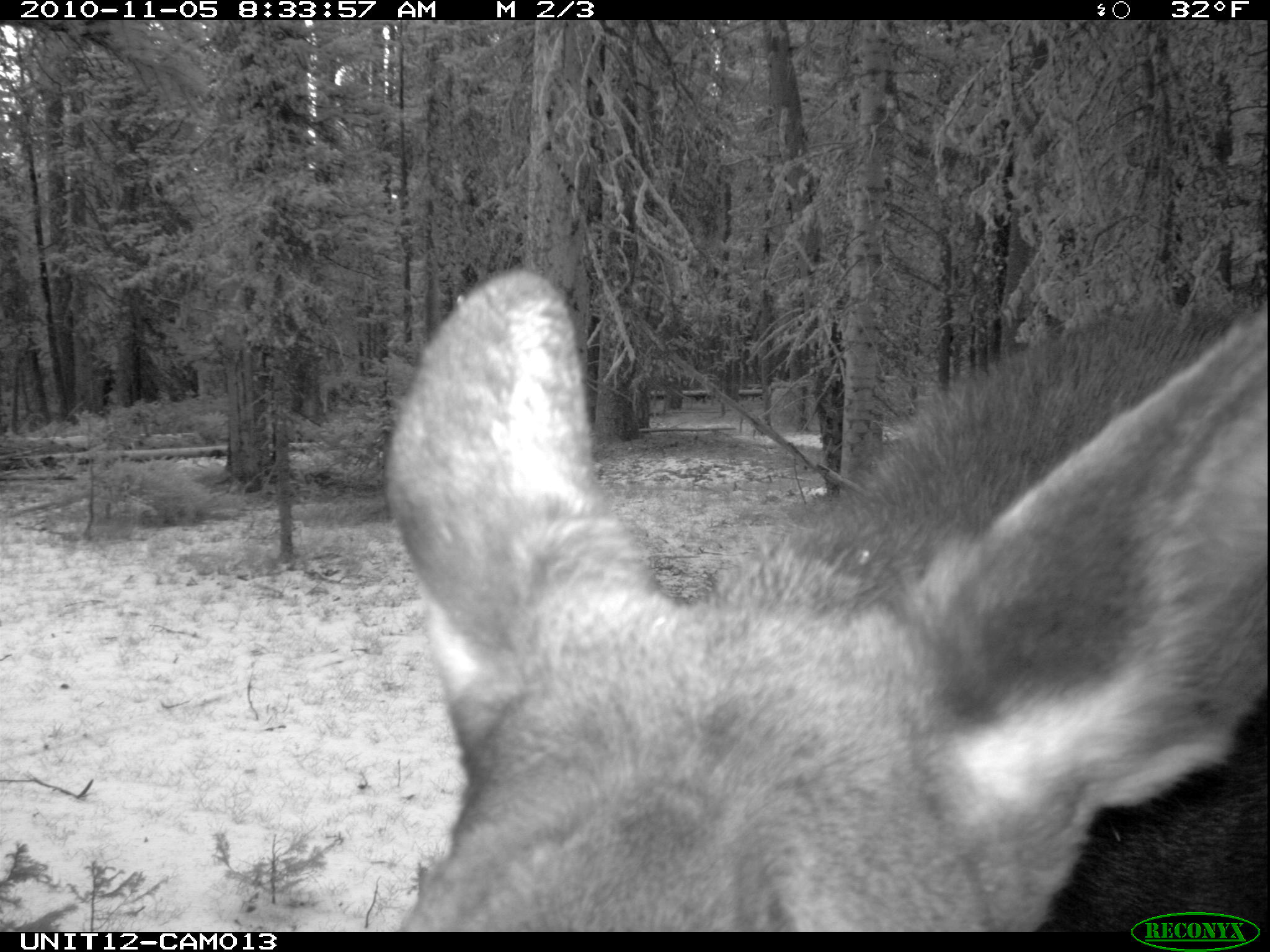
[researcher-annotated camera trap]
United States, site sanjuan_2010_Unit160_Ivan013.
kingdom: Animalia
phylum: Chordata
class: Mammalia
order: Artiodactyla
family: Cervidae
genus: Alces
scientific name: Alces alces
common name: moose